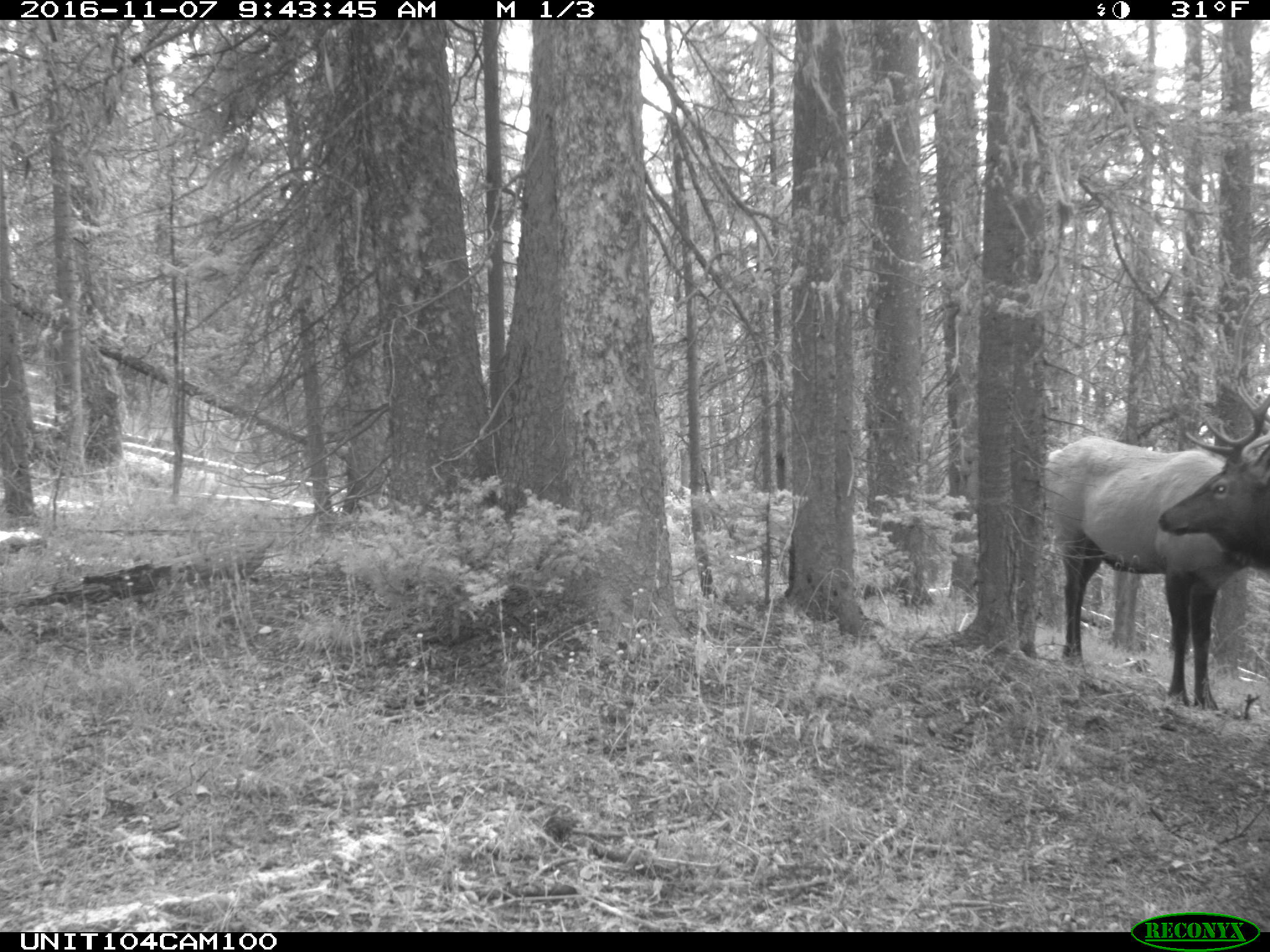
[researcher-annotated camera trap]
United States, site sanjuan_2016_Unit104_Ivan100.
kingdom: Animalia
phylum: Chordata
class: Mammalia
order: Artiodactyla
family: Cervidae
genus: Cervus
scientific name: Cervus elaphus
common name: red deer